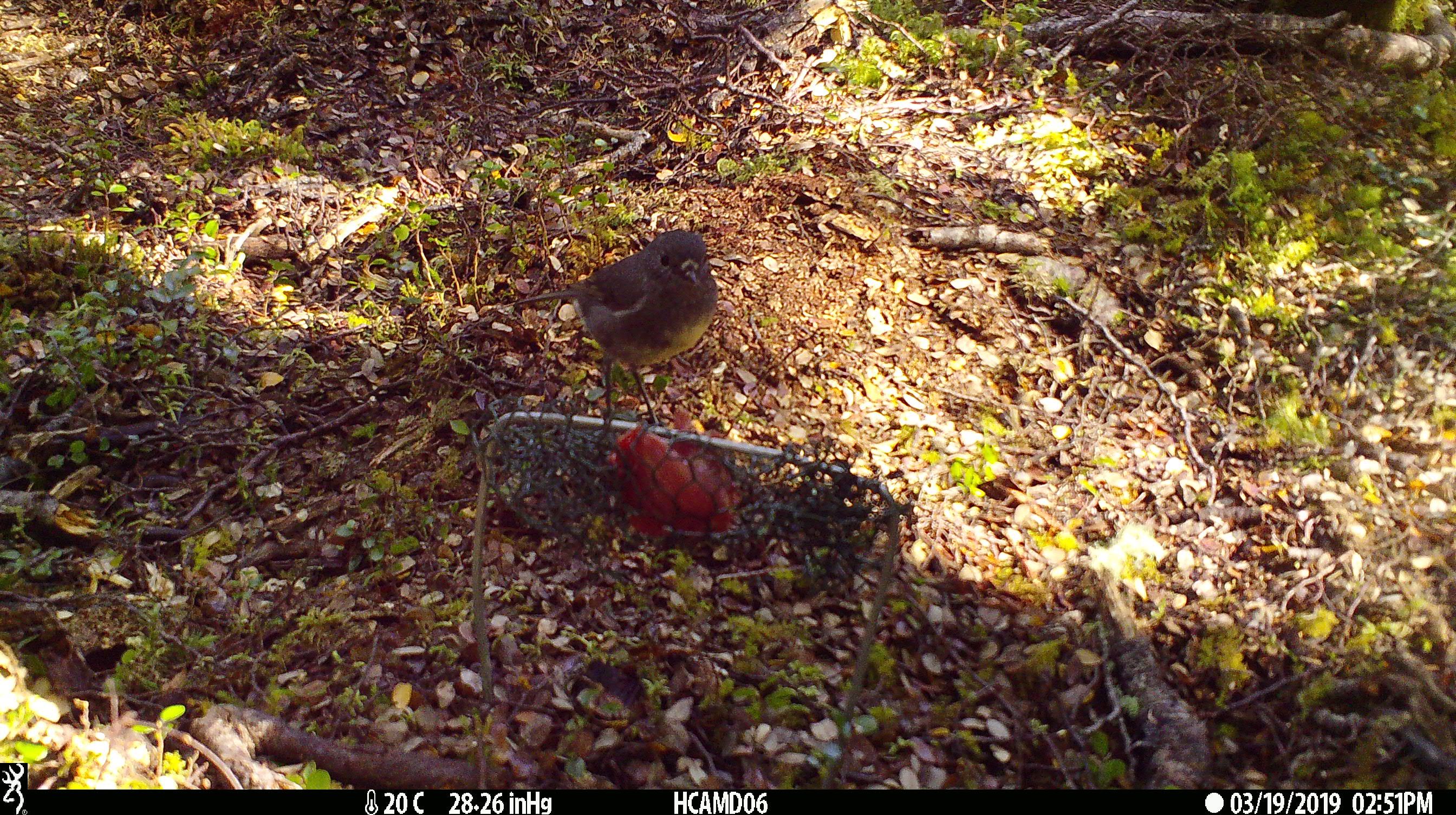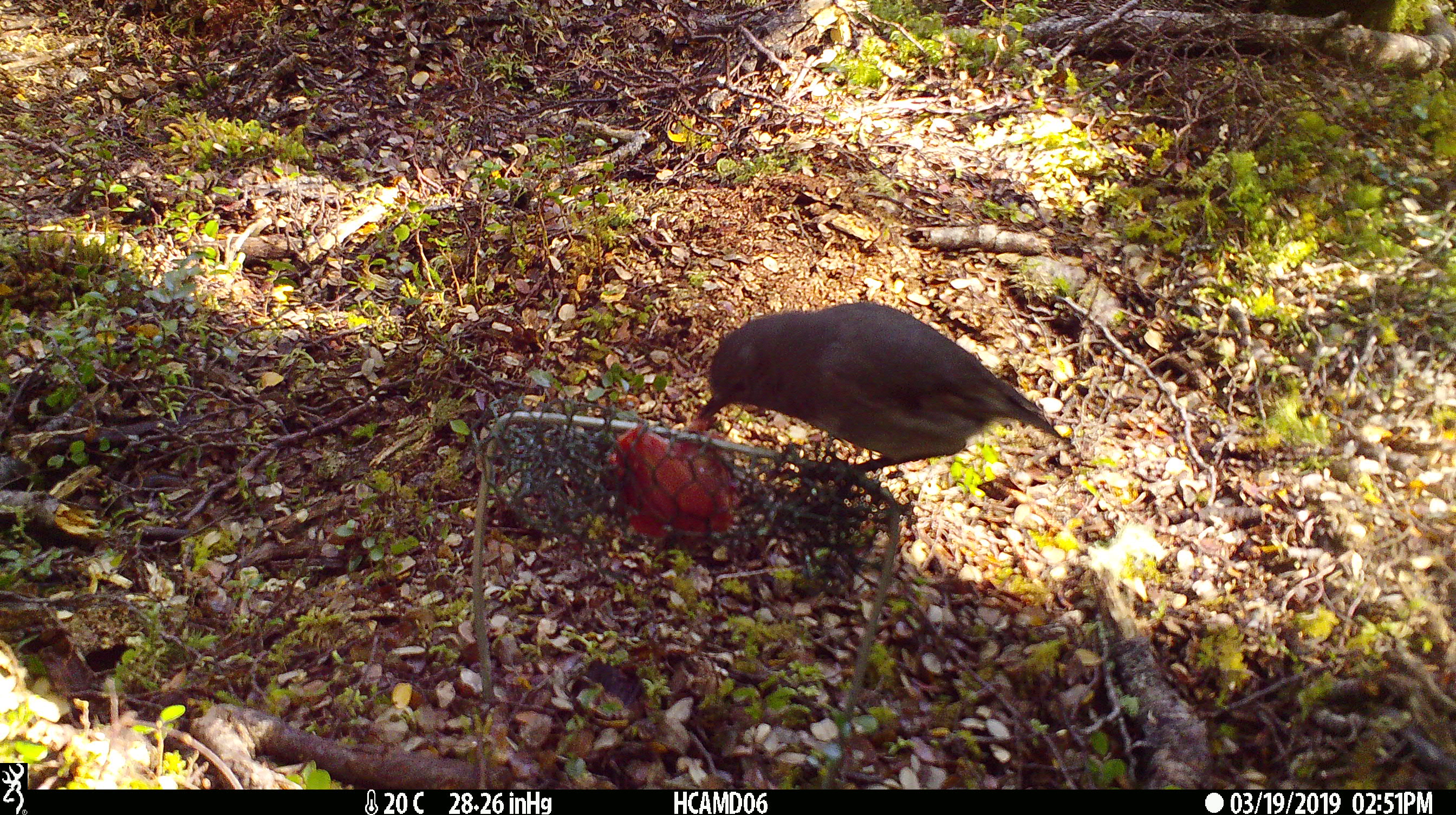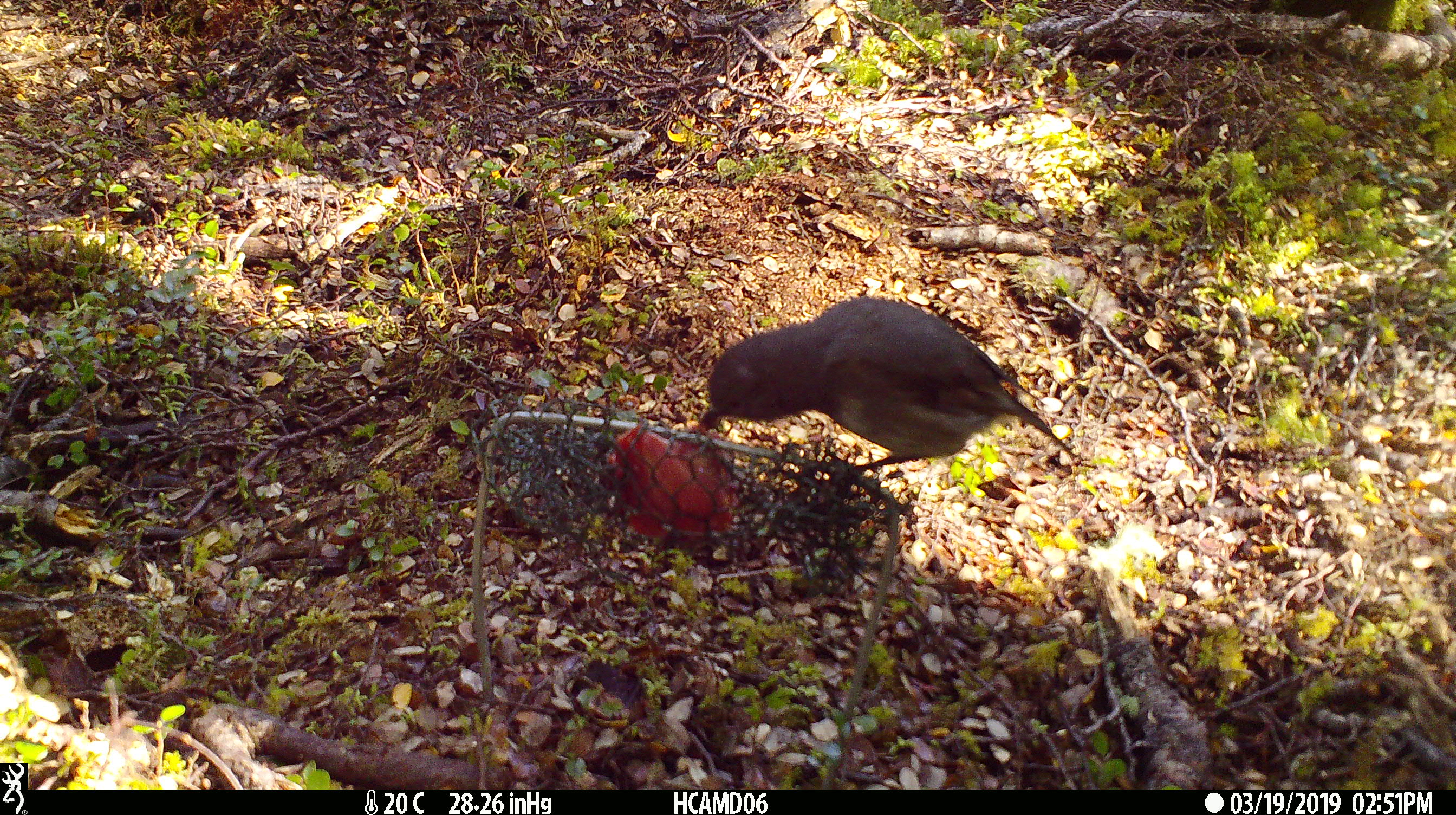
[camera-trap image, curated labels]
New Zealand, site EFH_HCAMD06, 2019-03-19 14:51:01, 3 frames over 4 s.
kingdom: Animalia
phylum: Chordata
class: Aves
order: Passeriformes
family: Petroicidae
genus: Petroica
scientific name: Petroica australis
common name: new zealand robin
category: robin